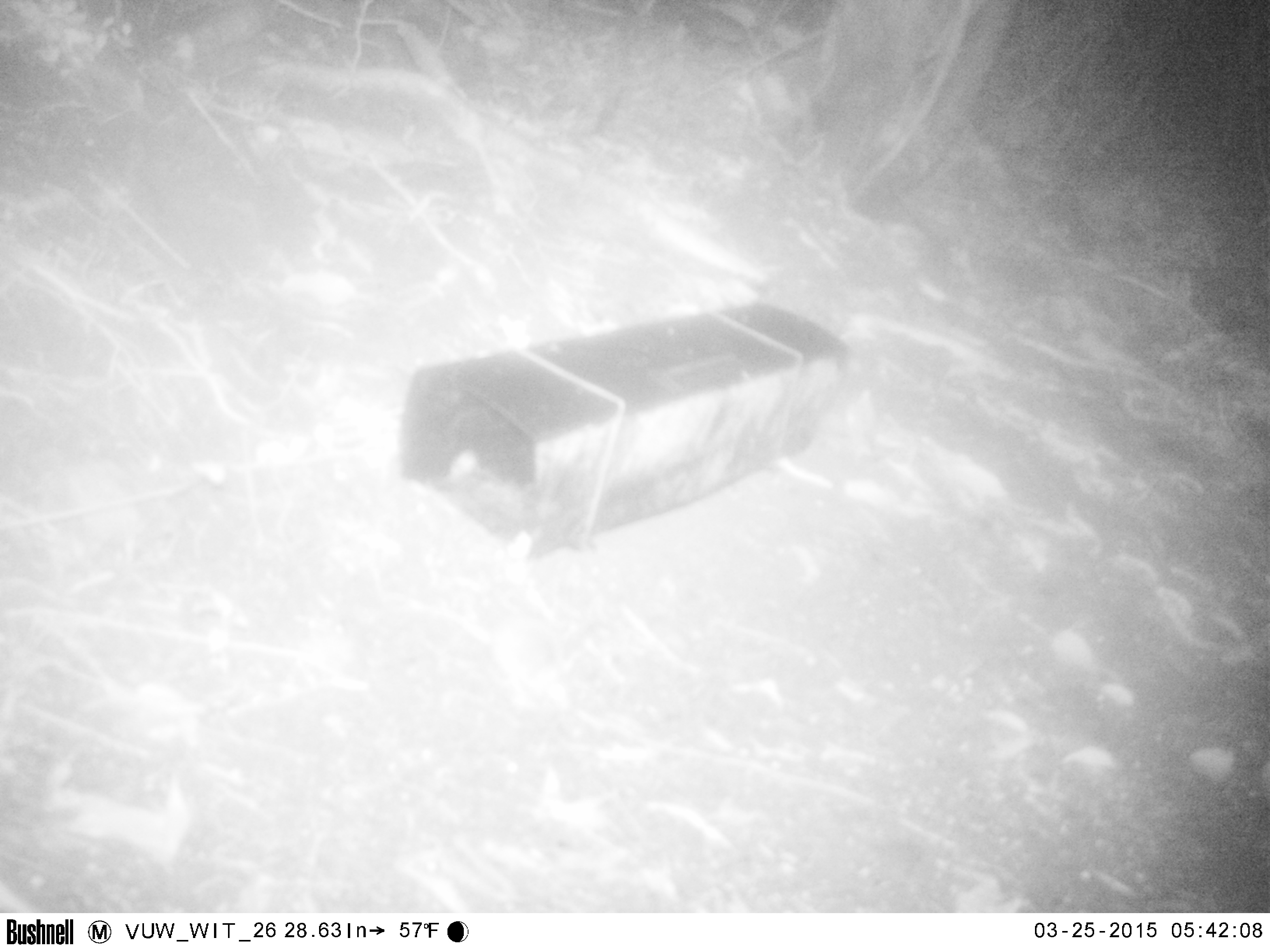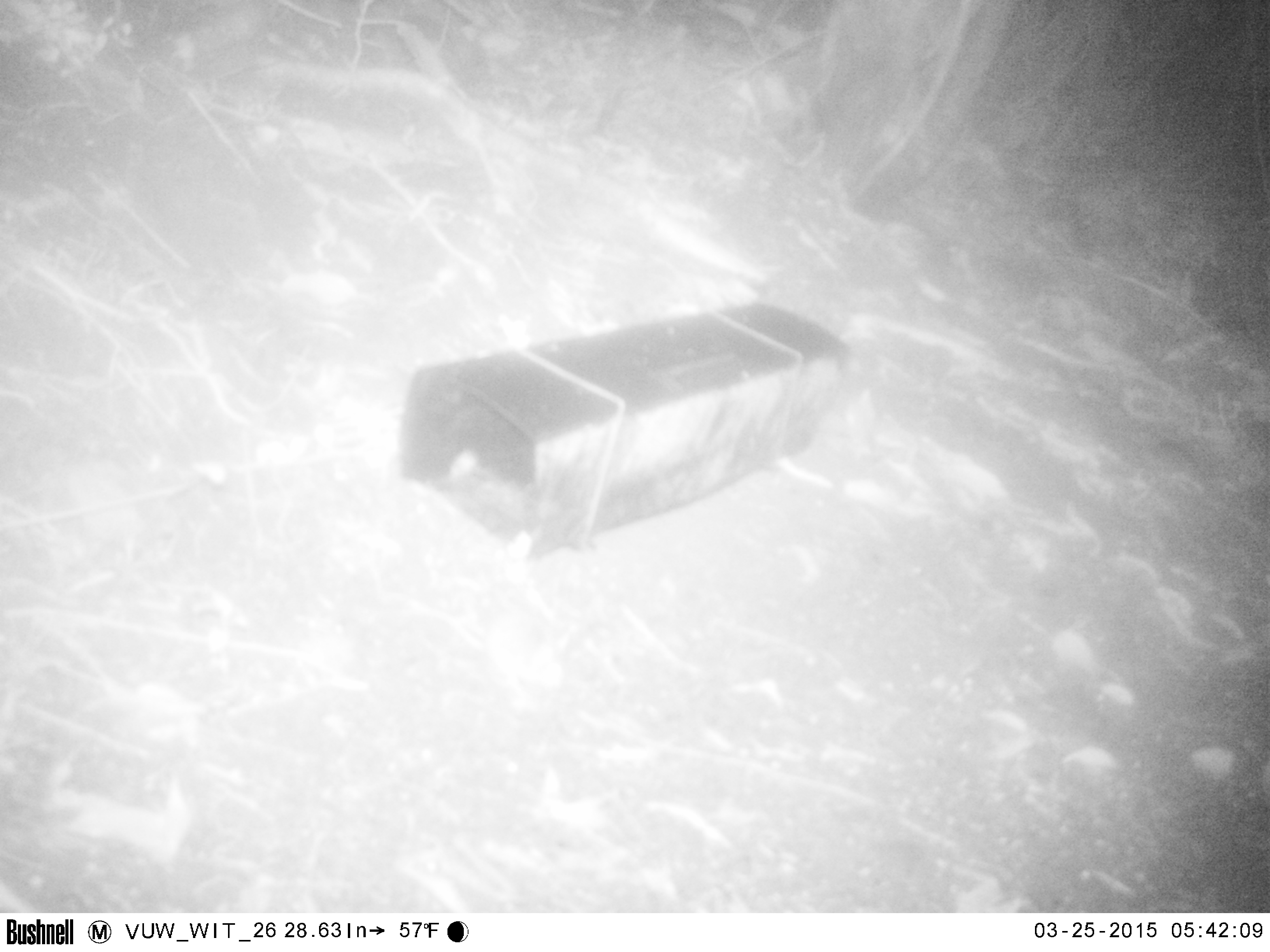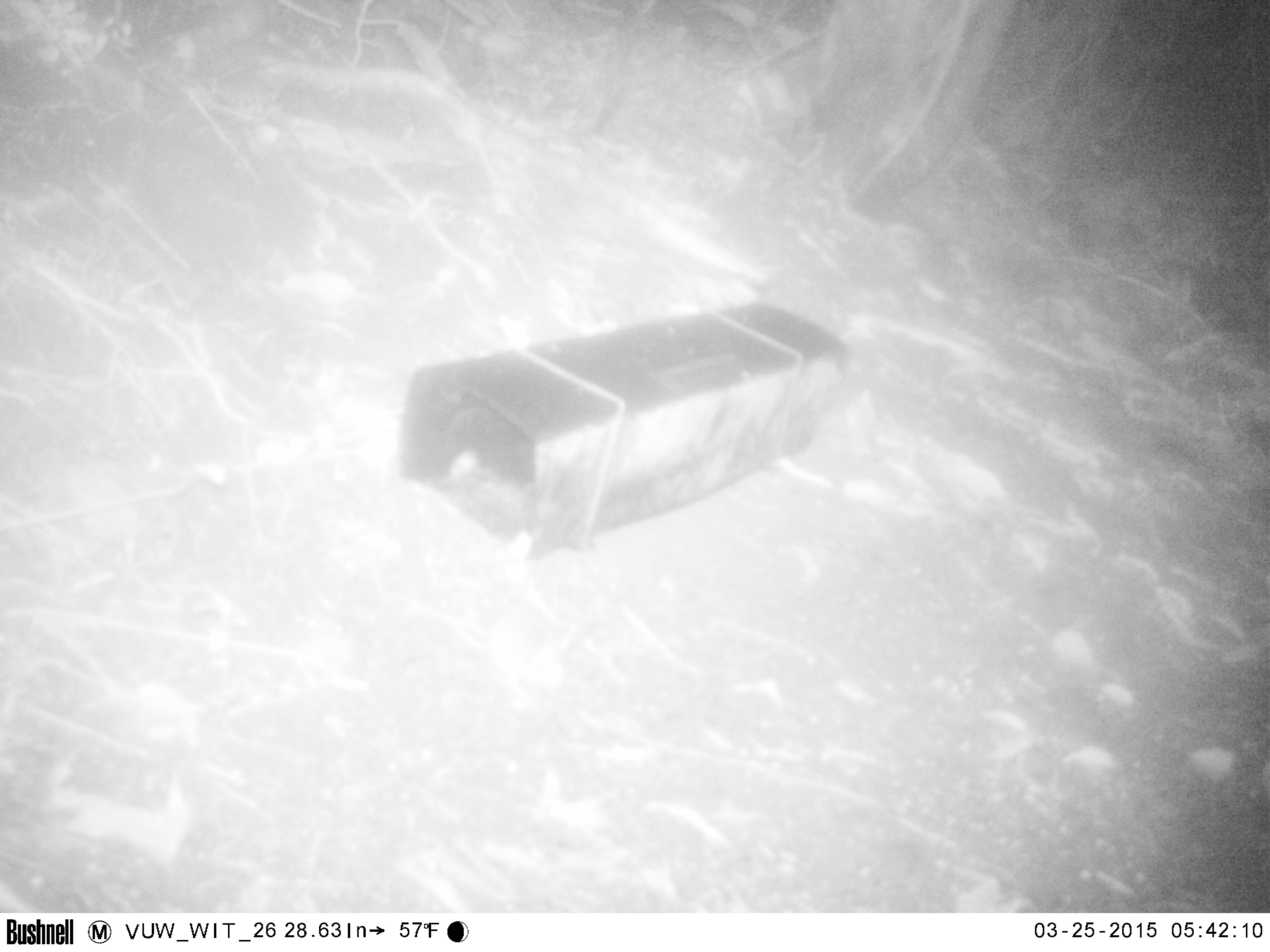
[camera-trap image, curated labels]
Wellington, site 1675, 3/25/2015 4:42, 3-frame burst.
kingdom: Animalia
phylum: Chordata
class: Mammalia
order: Rodentia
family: Muridae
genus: Mus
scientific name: Mus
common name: mouse